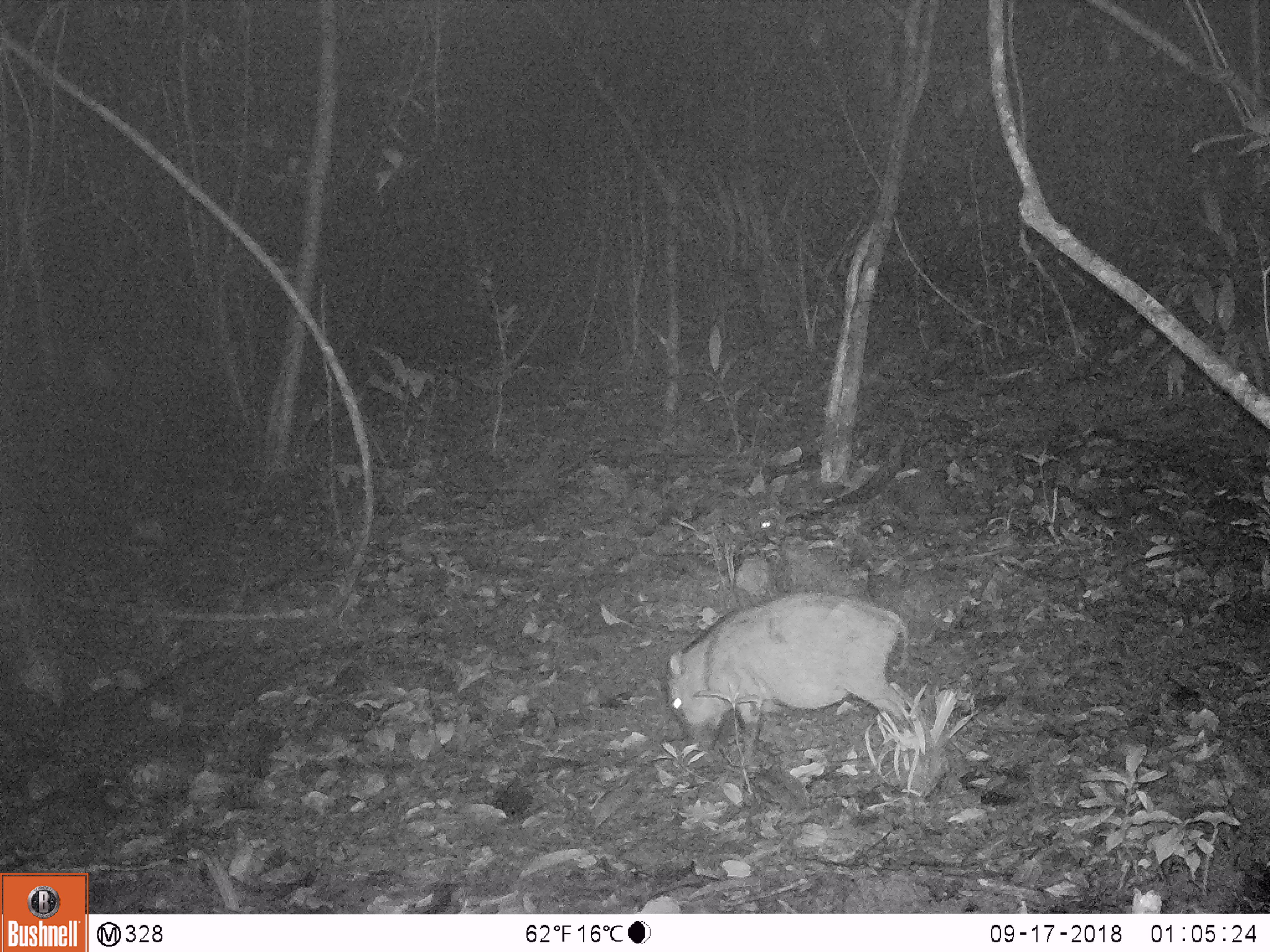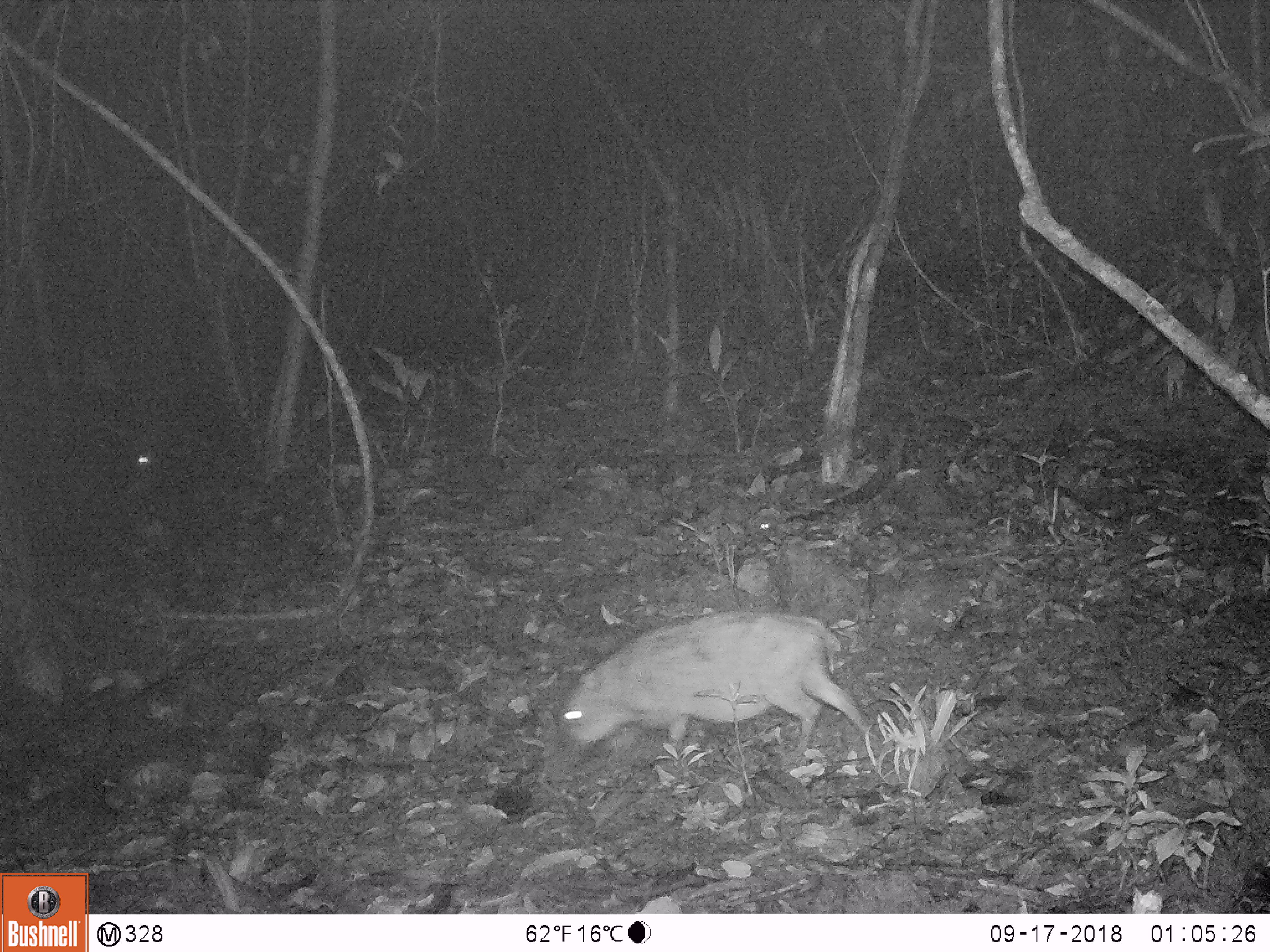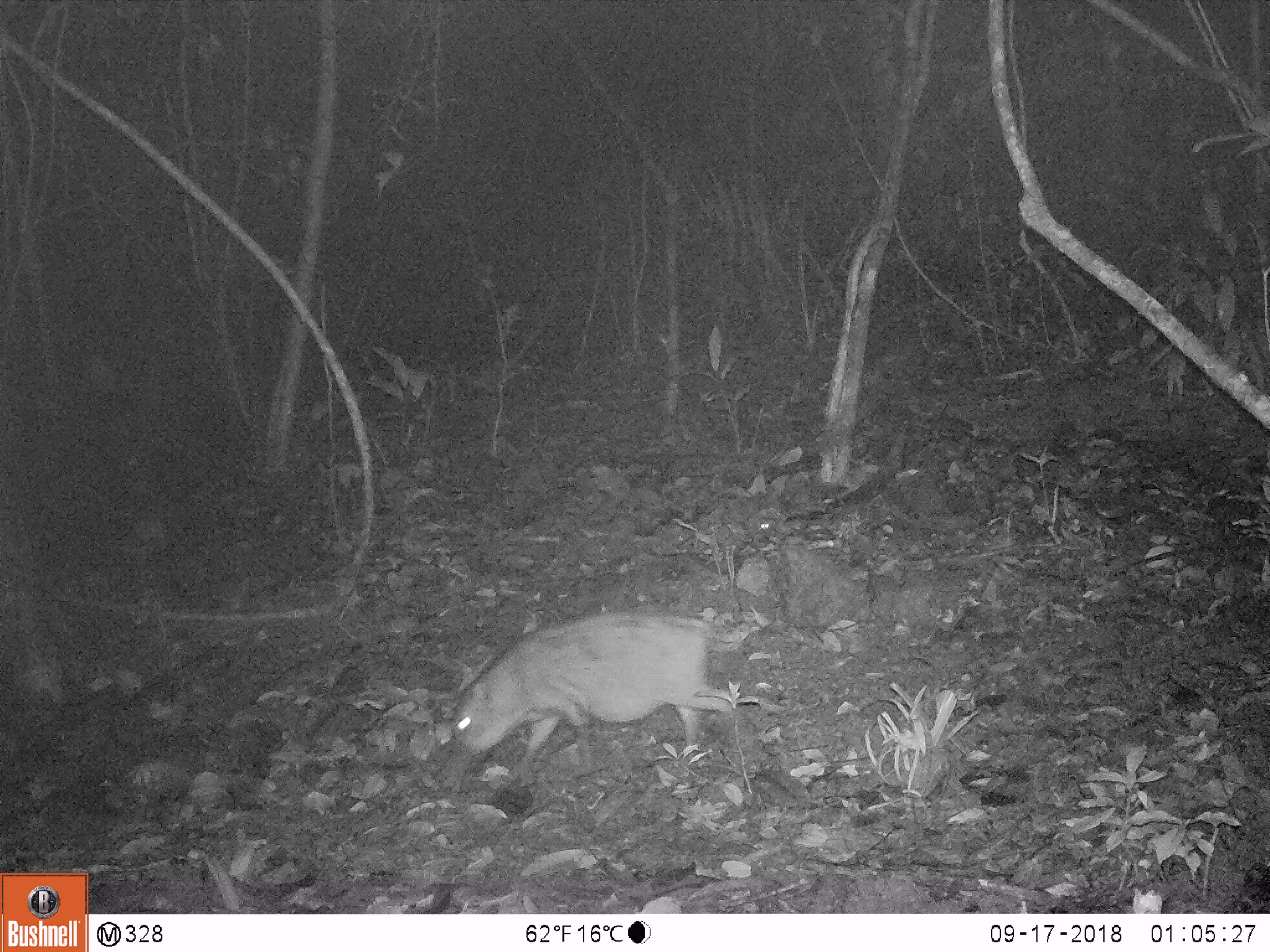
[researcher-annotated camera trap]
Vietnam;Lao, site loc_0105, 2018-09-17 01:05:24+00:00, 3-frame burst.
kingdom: Animalia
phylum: Chordata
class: Mammalia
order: Artiodactyla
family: Suidae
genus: Sus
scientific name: Sus scrofa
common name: eurasian wild pig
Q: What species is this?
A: Eurasian wild pig (Sus scrofa).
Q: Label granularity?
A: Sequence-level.